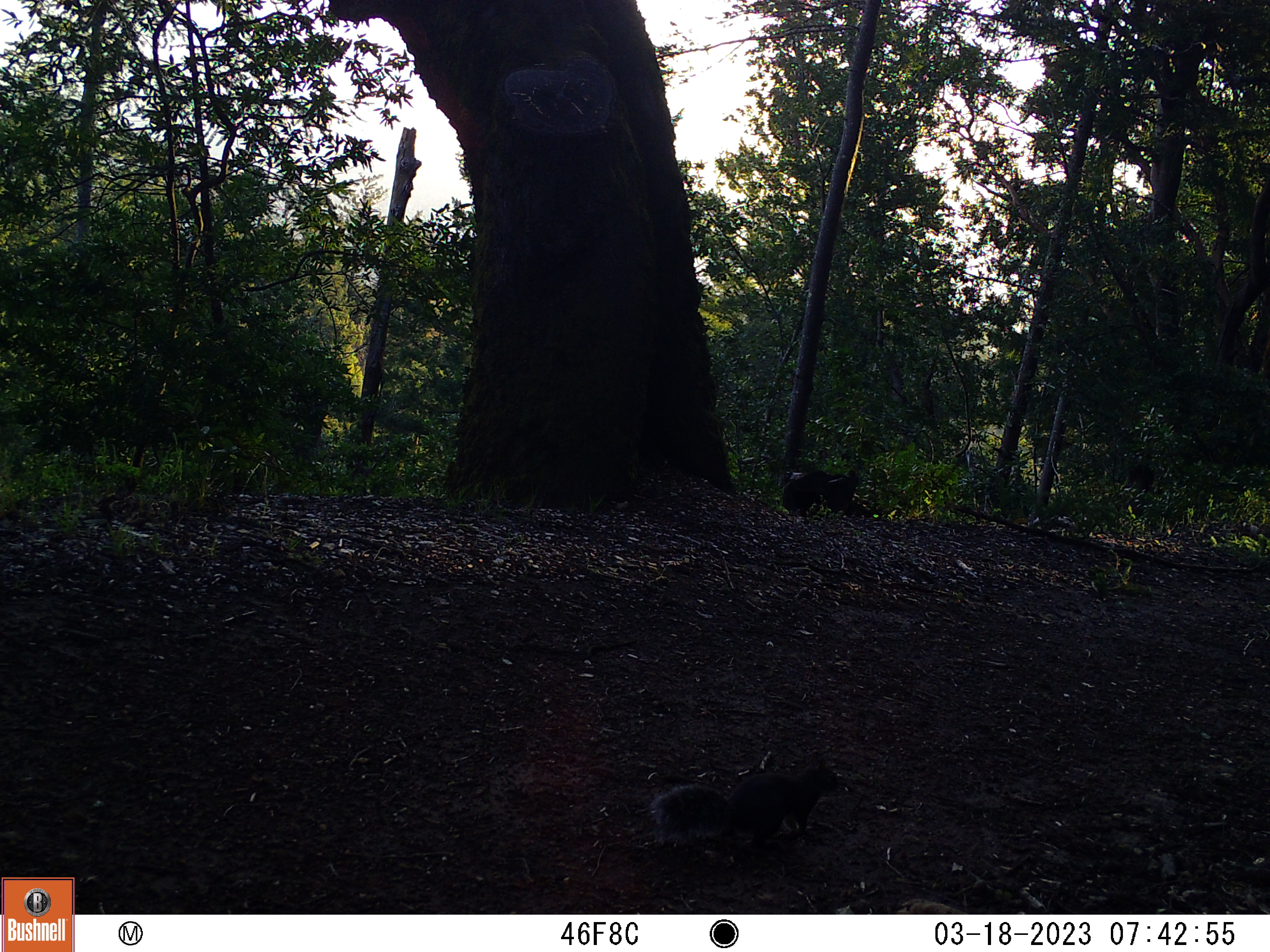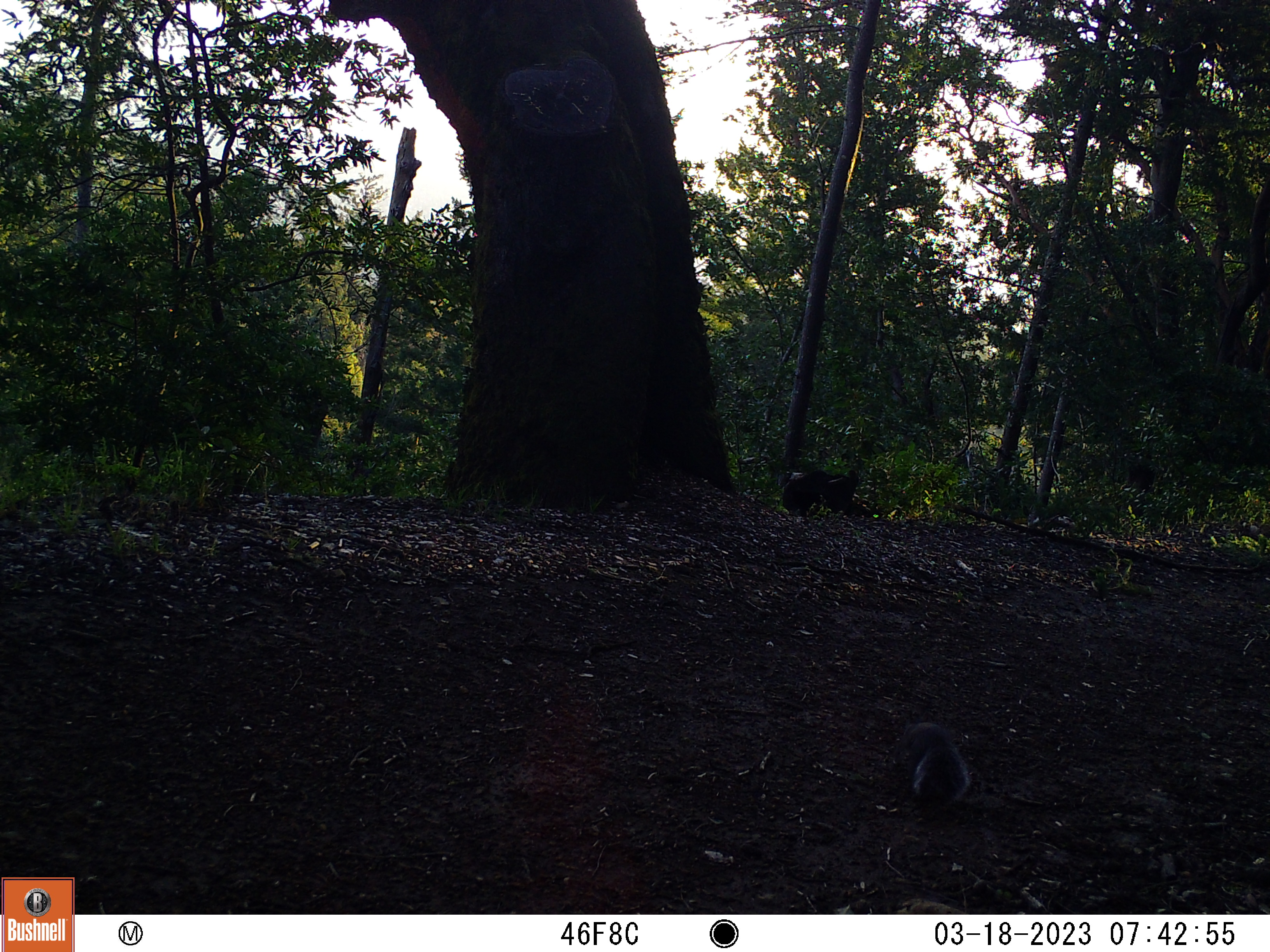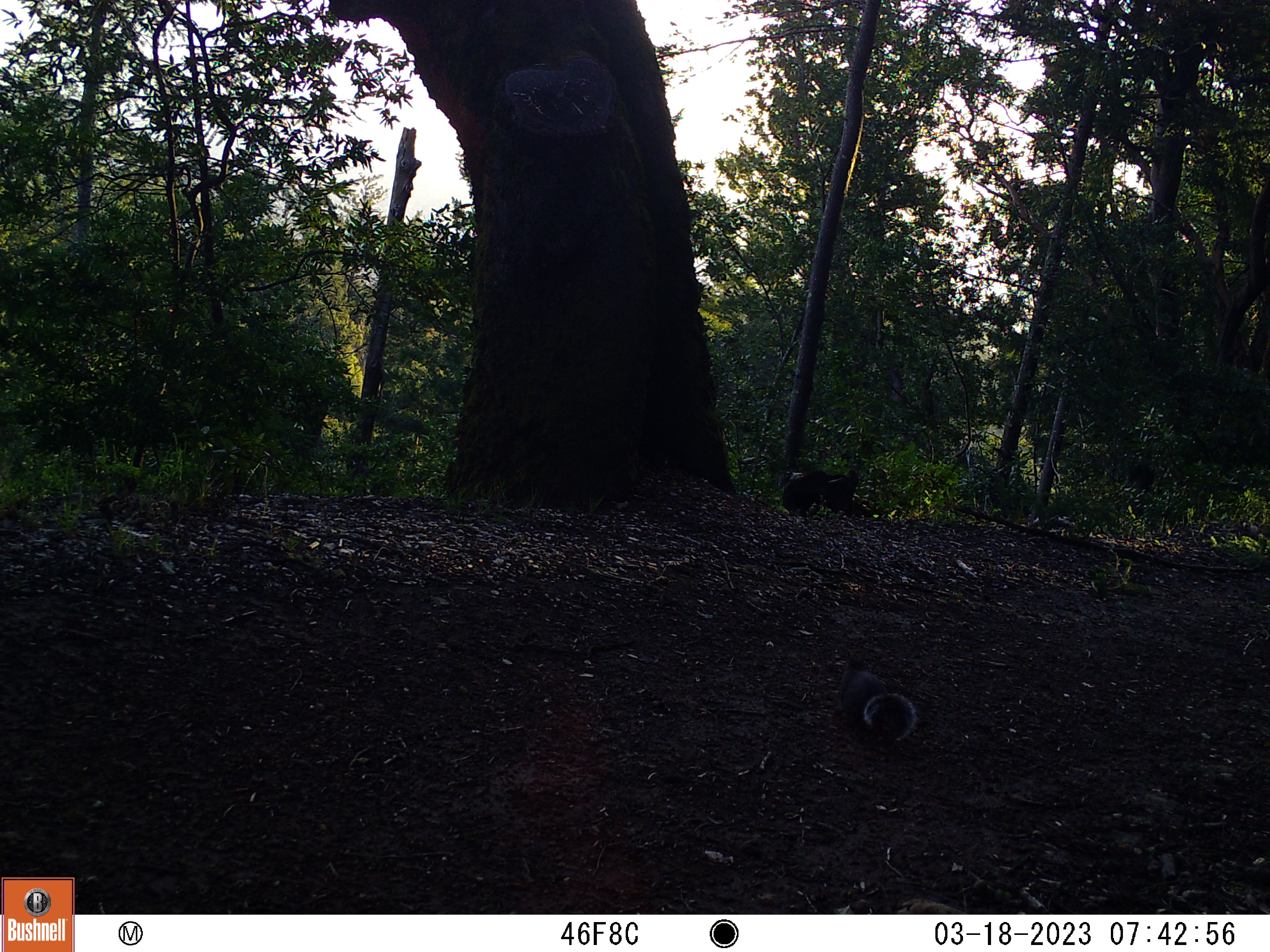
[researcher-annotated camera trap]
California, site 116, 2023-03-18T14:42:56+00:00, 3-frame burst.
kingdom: Animalia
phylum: Chordata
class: Mammalia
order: Rodentia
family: Sciuridae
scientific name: Sciuridae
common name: squirrel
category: unknown squirrel